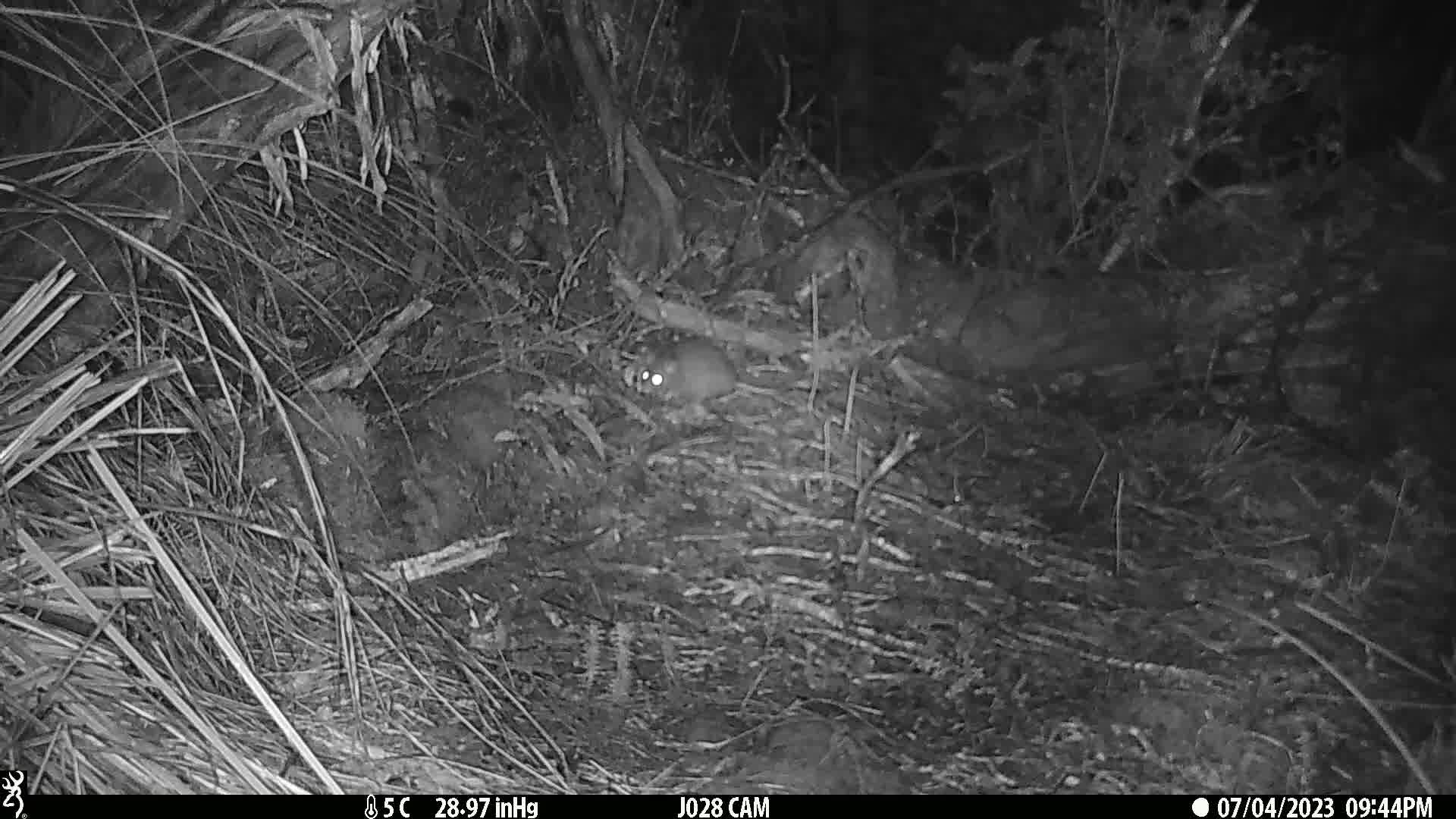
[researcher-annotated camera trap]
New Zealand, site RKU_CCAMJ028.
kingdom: Animalia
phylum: Chordata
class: Mammalia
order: Rodentia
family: Muridae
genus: Rattus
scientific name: Rattus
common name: rat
Rat (Rattus).